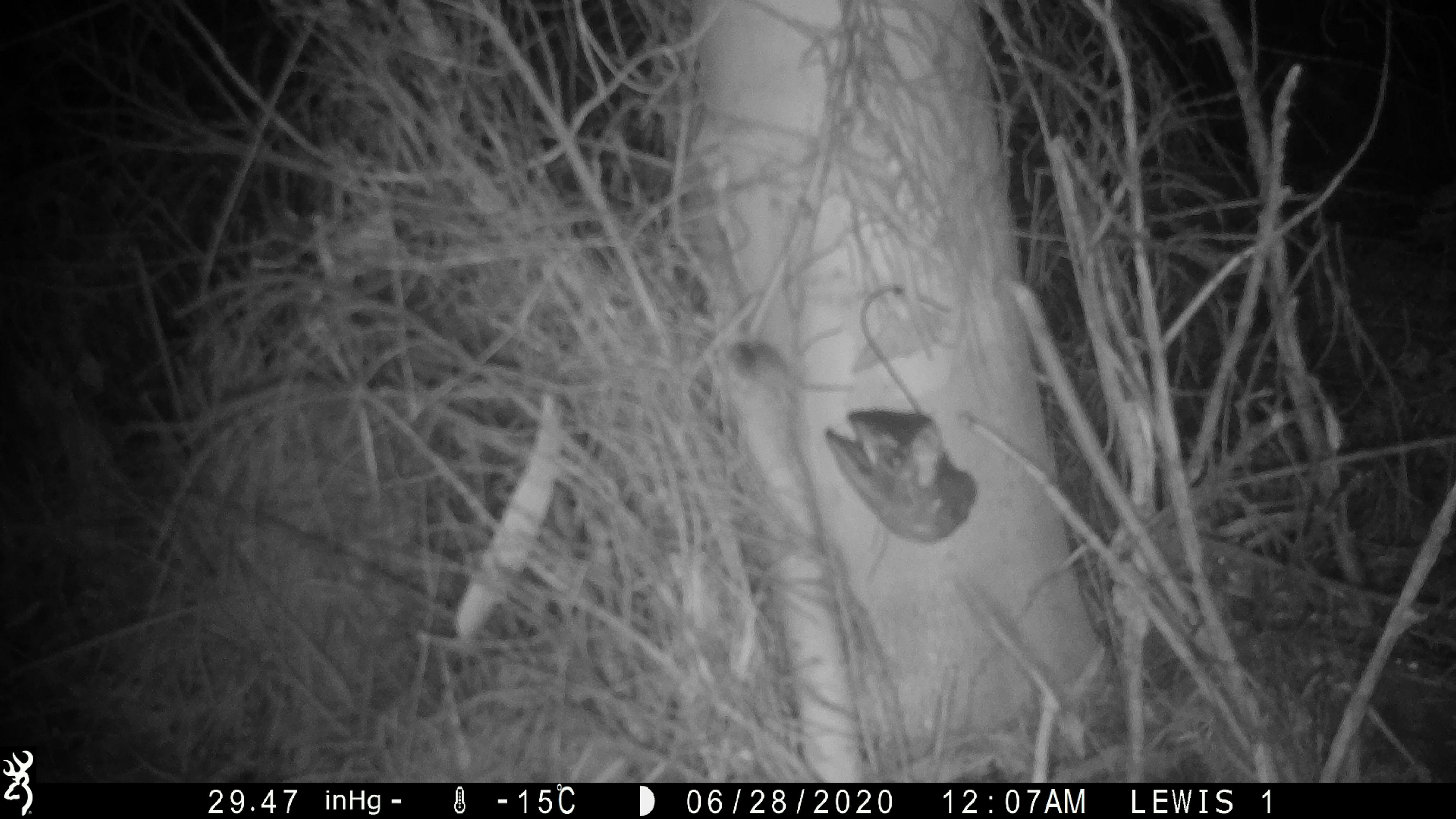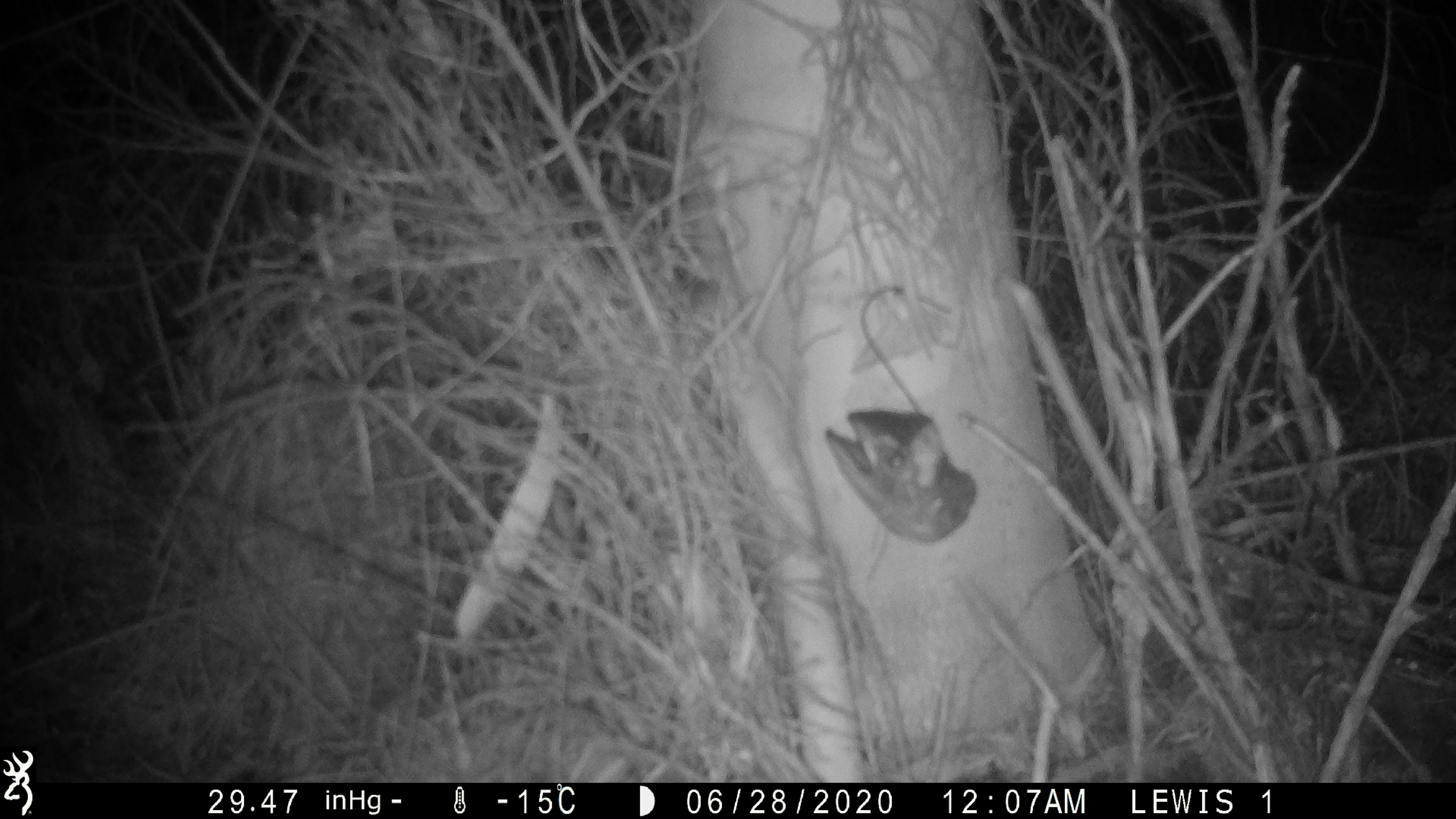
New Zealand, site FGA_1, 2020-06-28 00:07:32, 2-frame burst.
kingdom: Animalia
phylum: Chordata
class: Mammalia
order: Rodentia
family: Muridae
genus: Mus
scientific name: Mus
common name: mouse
Mouse (Mus).